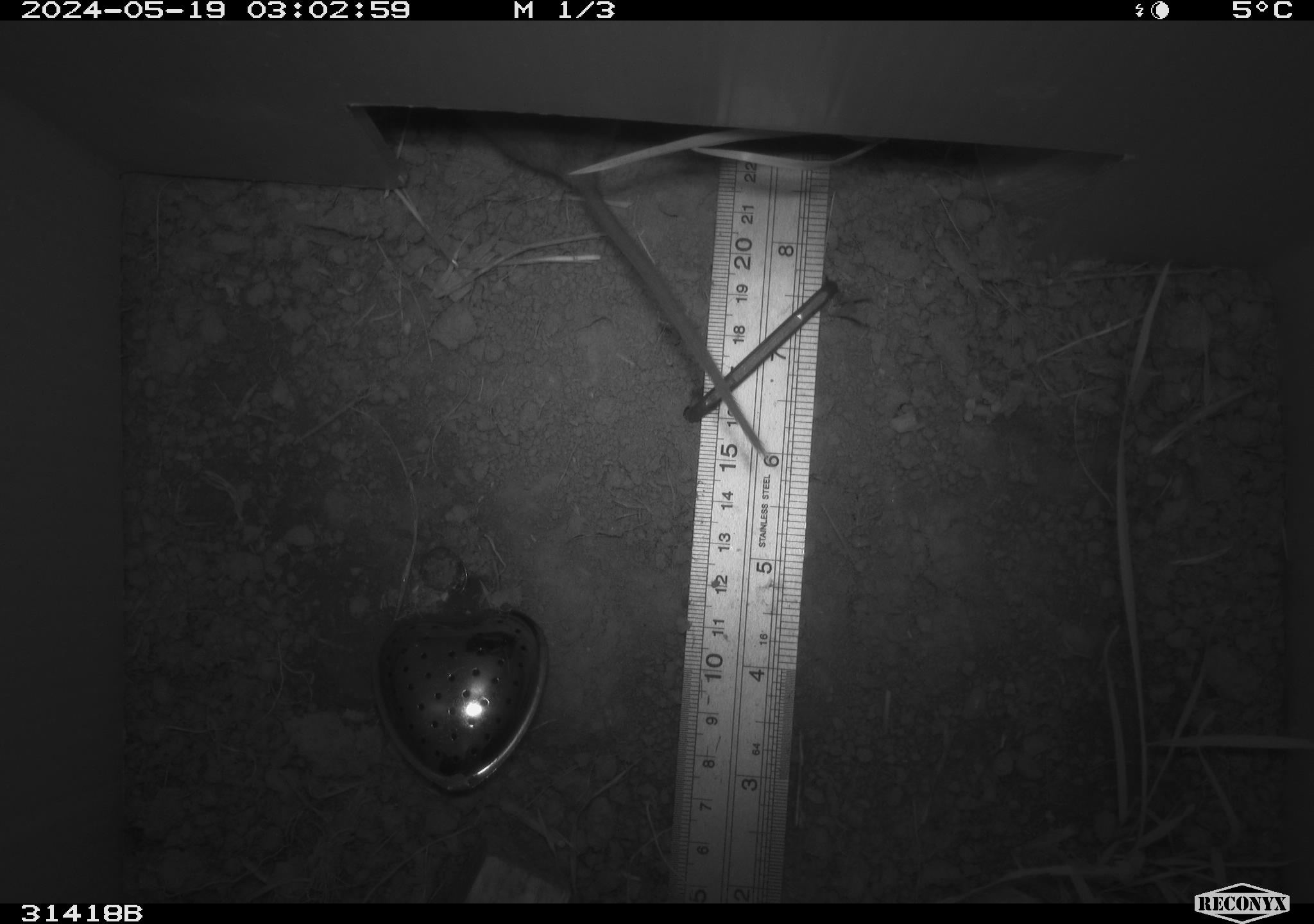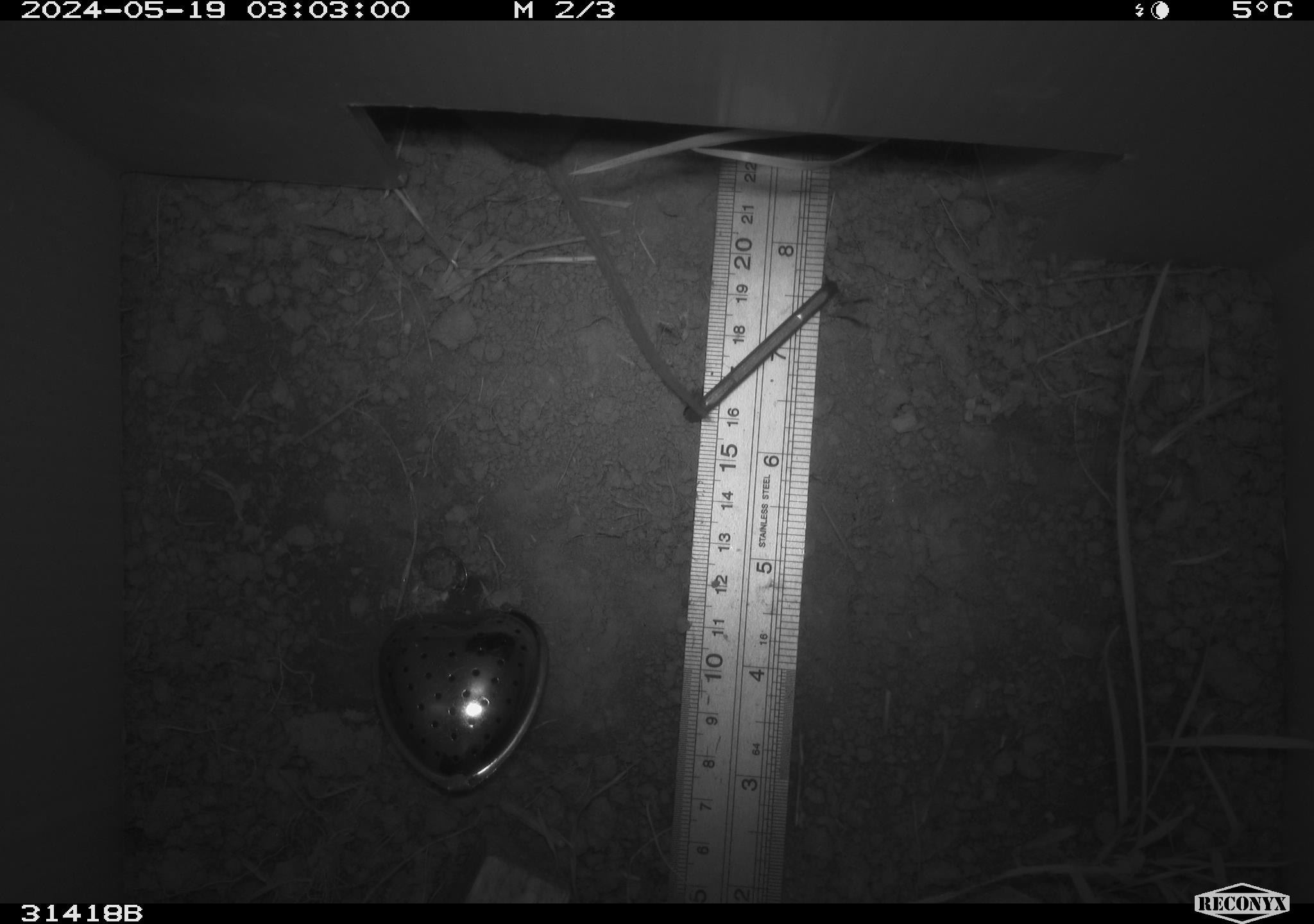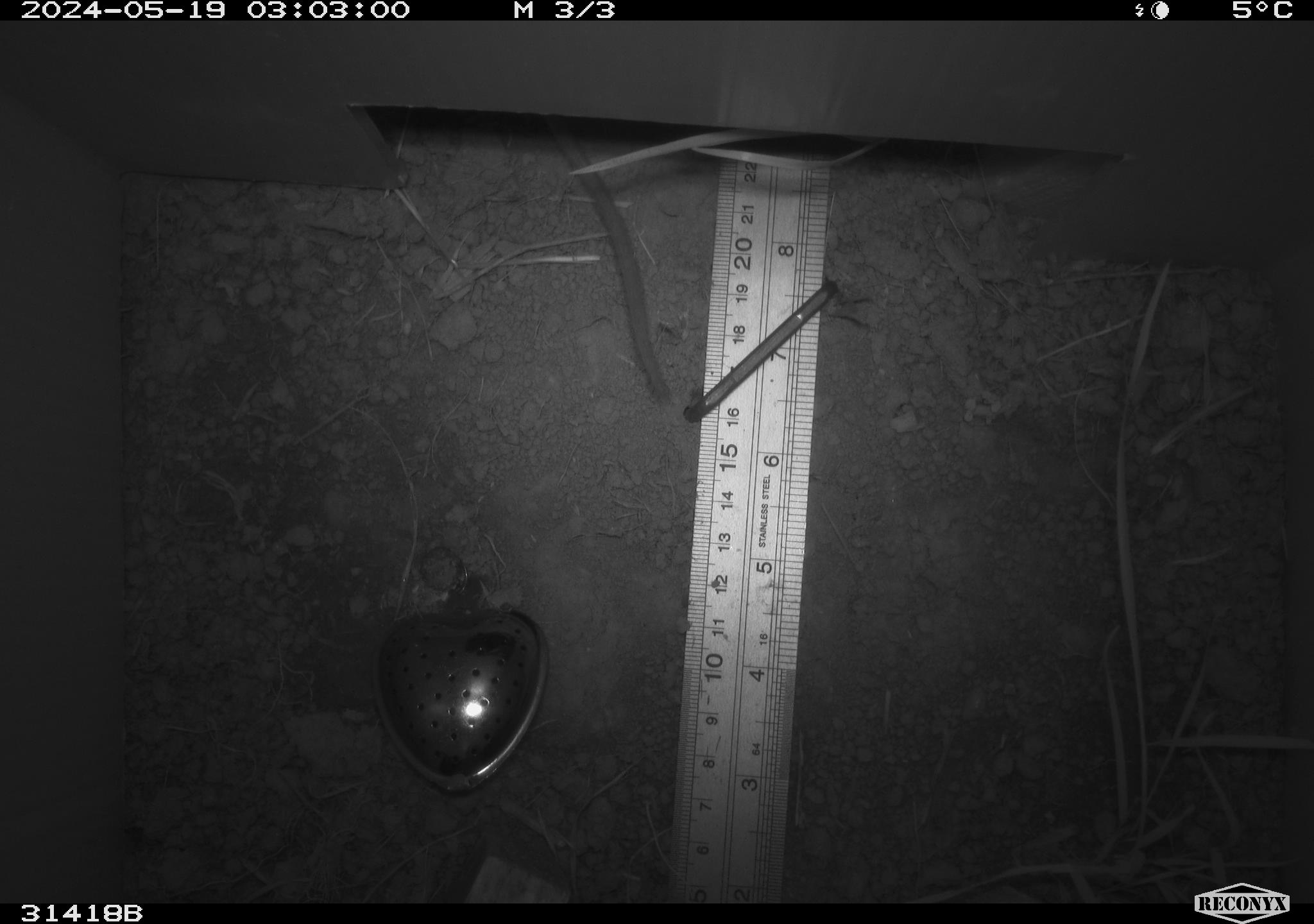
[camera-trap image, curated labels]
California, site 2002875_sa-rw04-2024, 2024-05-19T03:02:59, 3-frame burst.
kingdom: Animalia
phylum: Chordata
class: Mammalia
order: Rodentia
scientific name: Rodentia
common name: rodent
Rodent (Rodentia).